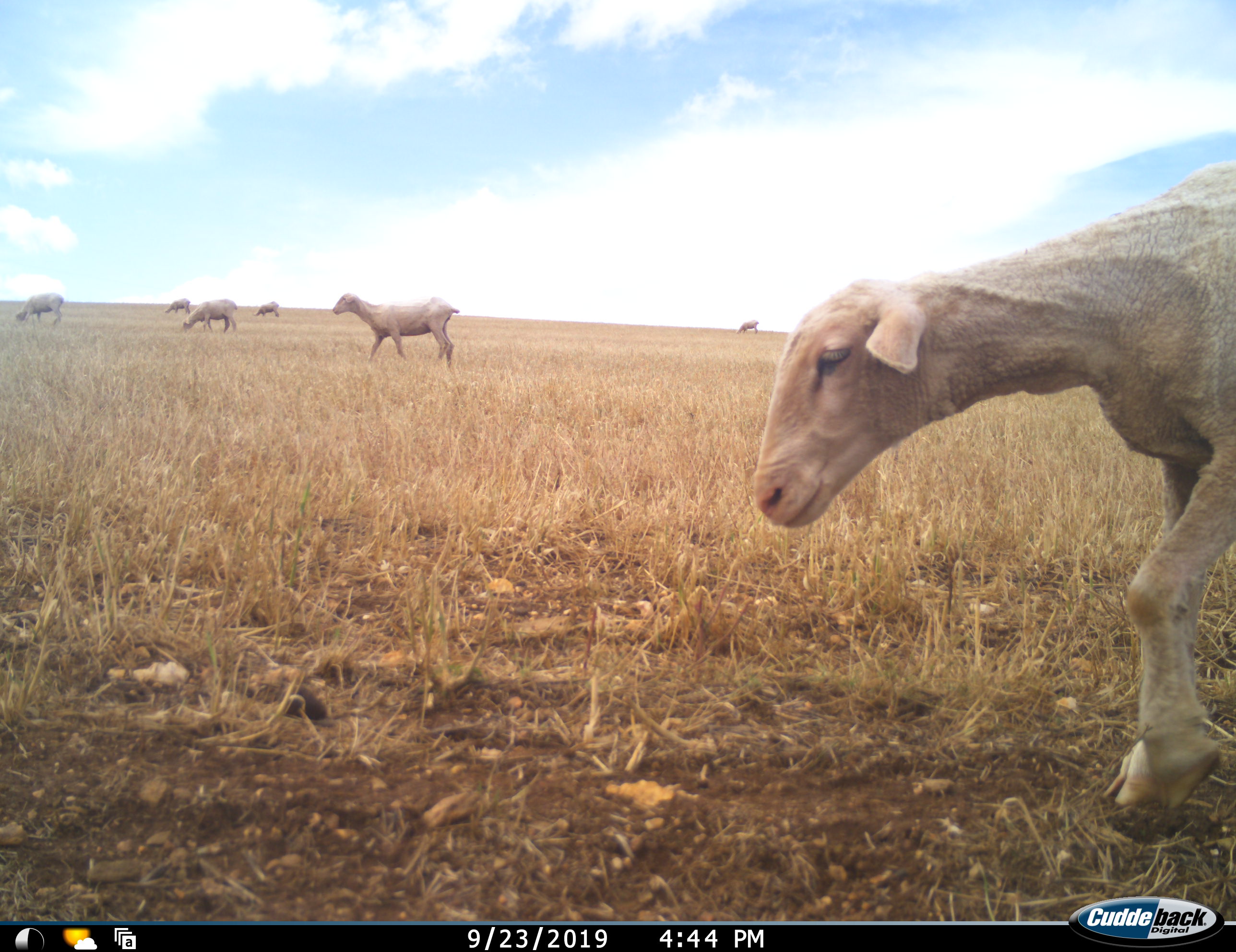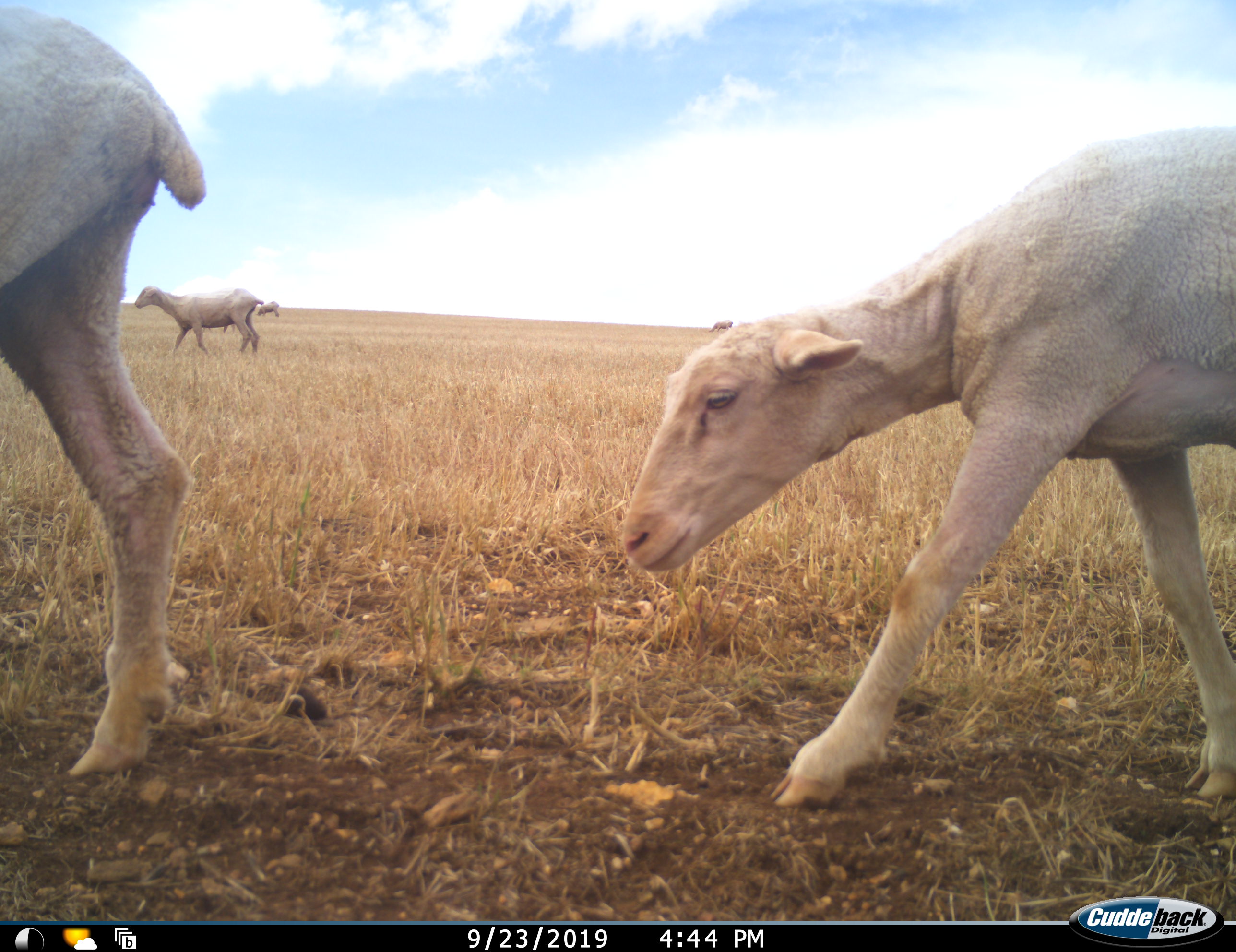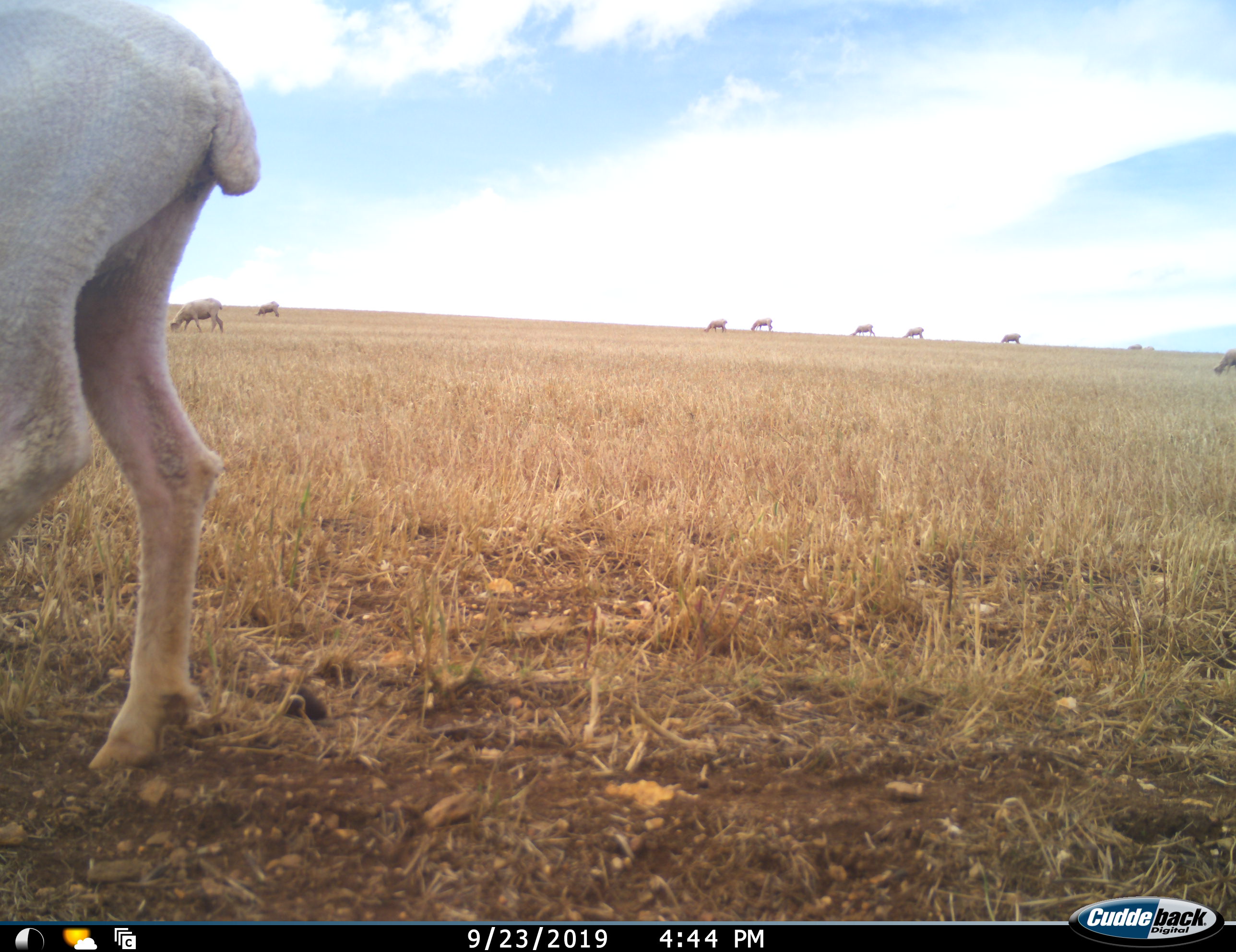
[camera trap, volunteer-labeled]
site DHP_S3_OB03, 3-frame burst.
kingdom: Animalia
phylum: Chordata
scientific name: Vertebrata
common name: domestic animal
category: domesticanimal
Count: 10.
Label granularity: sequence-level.